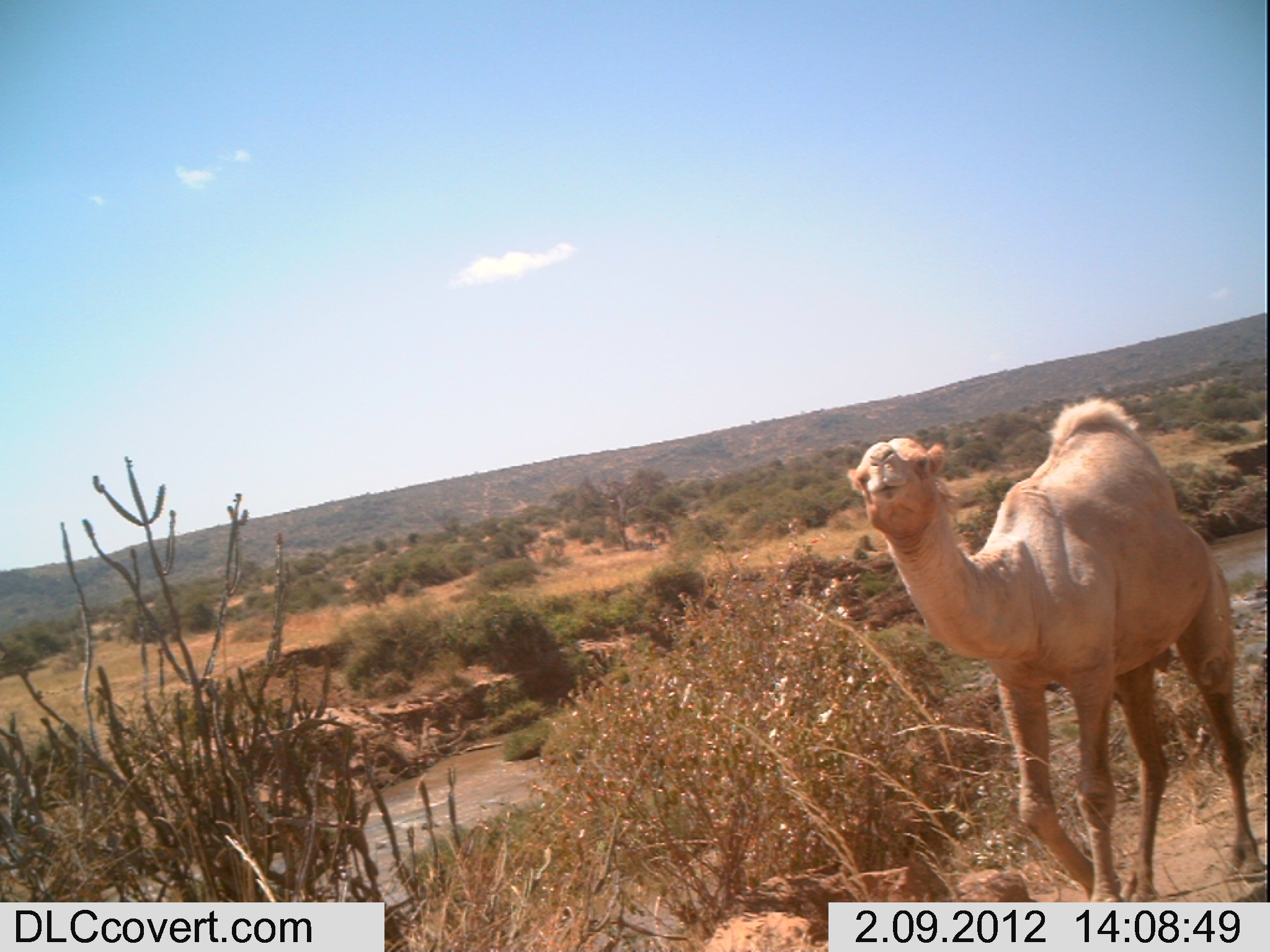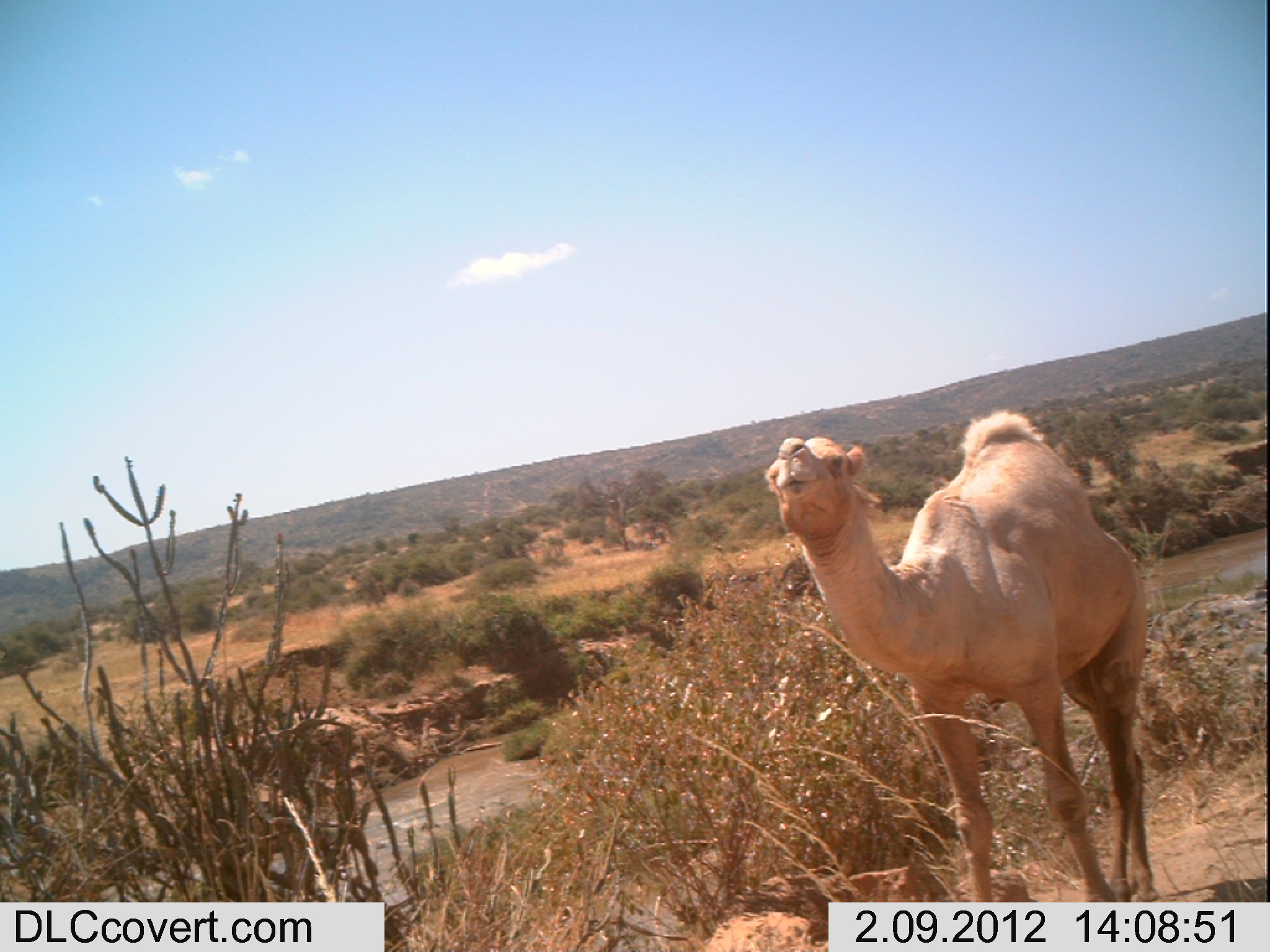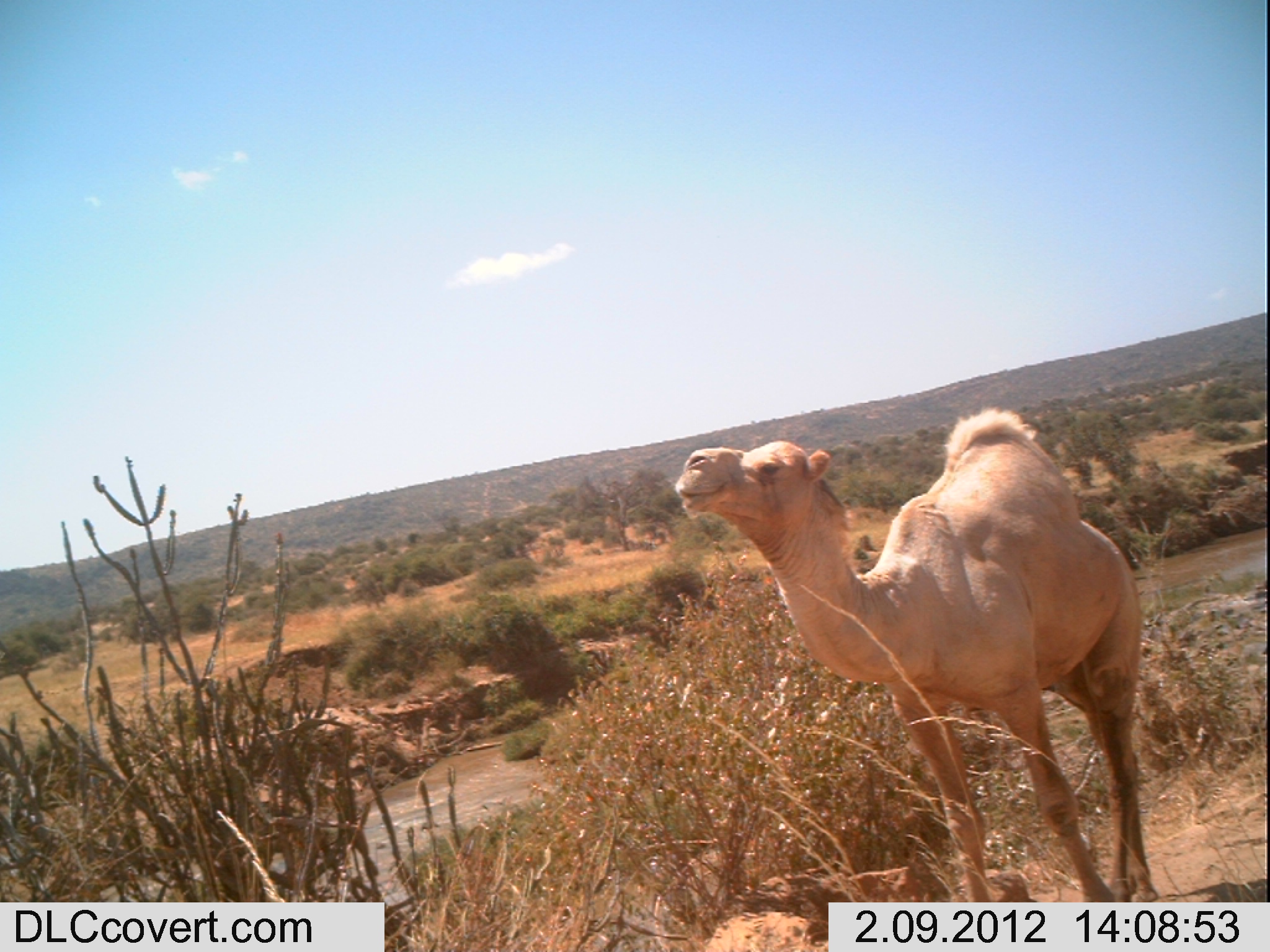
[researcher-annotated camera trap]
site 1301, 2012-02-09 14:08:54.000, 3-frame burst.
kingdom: Animalia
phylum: Chordata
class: Mammalia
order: Artiodactyla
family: Camelidae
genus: Camelus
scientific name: Camelus dromedarius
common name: dromedary camel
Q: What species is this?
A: Camelus dromedarius (dromedary camel).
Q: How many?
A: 1.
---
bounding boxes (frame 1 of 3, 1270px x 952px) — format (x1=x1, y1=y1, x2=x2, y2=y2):
camelus dromedarius: (x1=845, y1=395, x2=1263, y2=936)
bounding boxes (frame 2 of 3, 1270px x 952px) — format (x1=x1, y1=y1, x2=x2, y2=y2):
camelus dromedarius: (x1=763, y1=405, x2=1164, y2=938)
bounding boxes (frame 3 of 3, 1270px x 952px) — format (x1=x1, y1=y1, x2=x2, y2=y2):
camelus dromedarius: (x1=669, y1=403, x2=1156, y2=940)